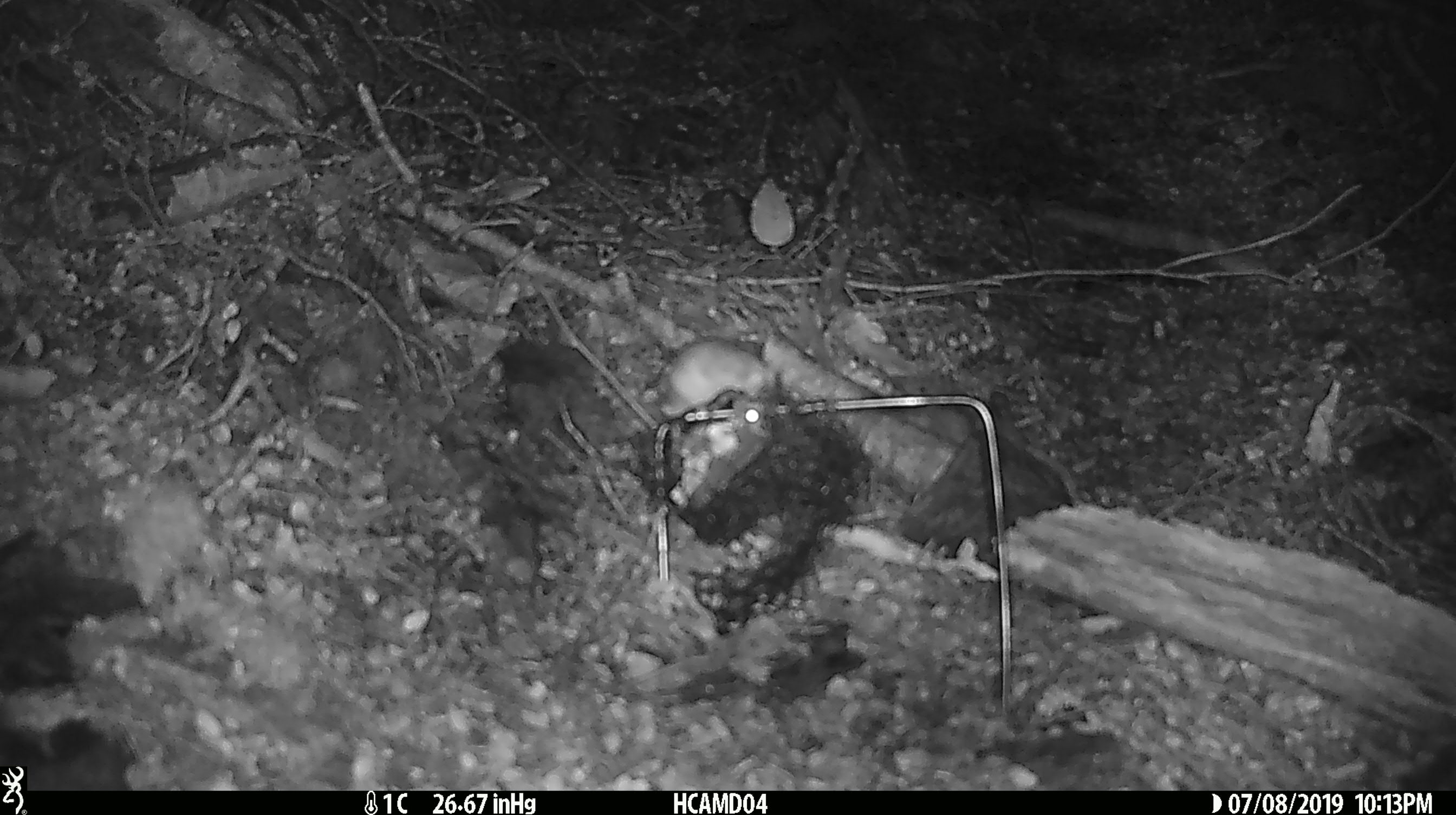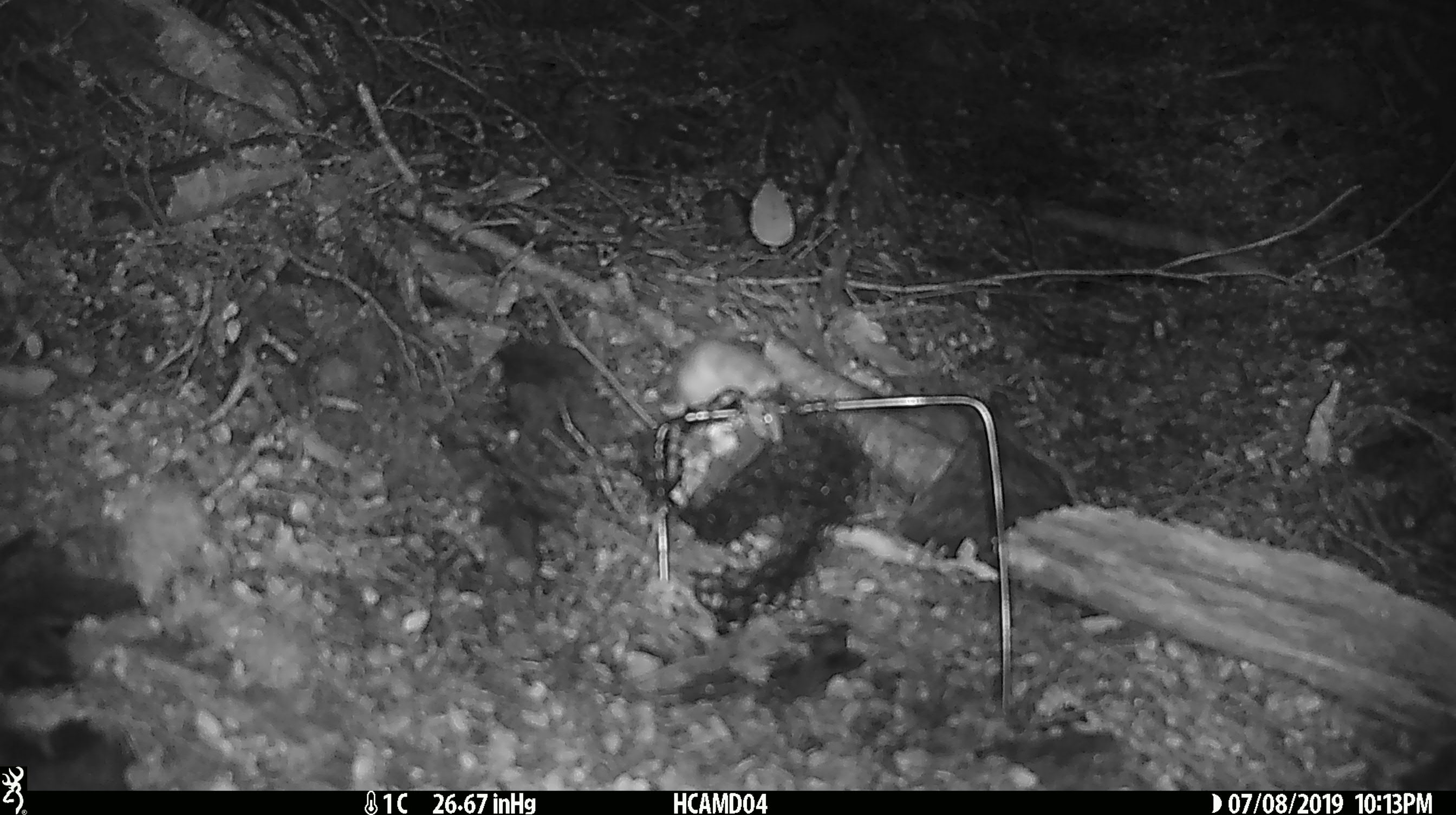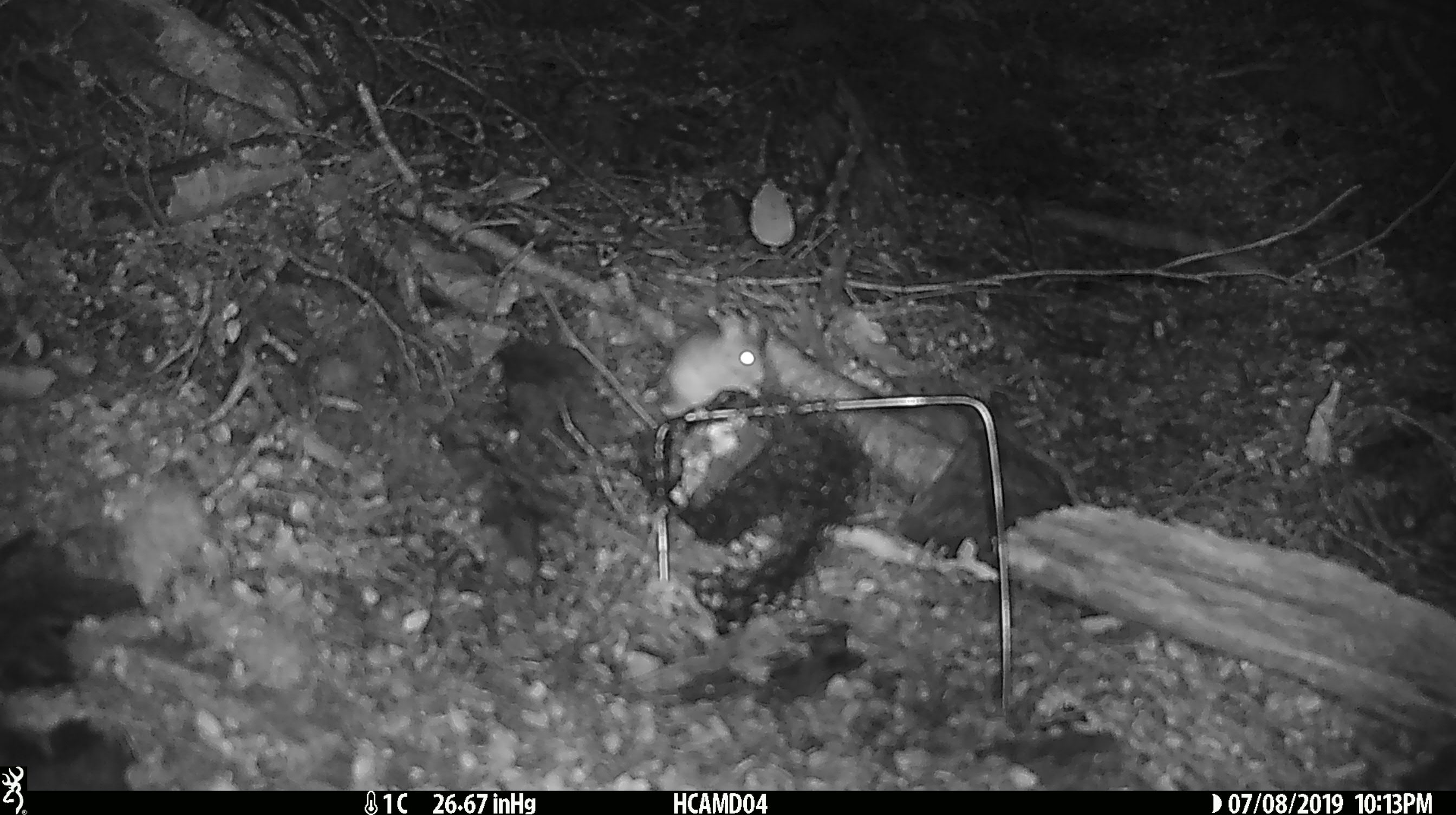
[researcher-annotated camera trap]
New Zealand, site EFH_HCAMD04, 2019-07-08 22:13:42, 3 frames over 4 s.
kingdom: Animalia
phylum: Chordata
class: Mammalia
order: Rodentia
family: Muridae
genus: Mus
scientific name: Mus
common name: mouse